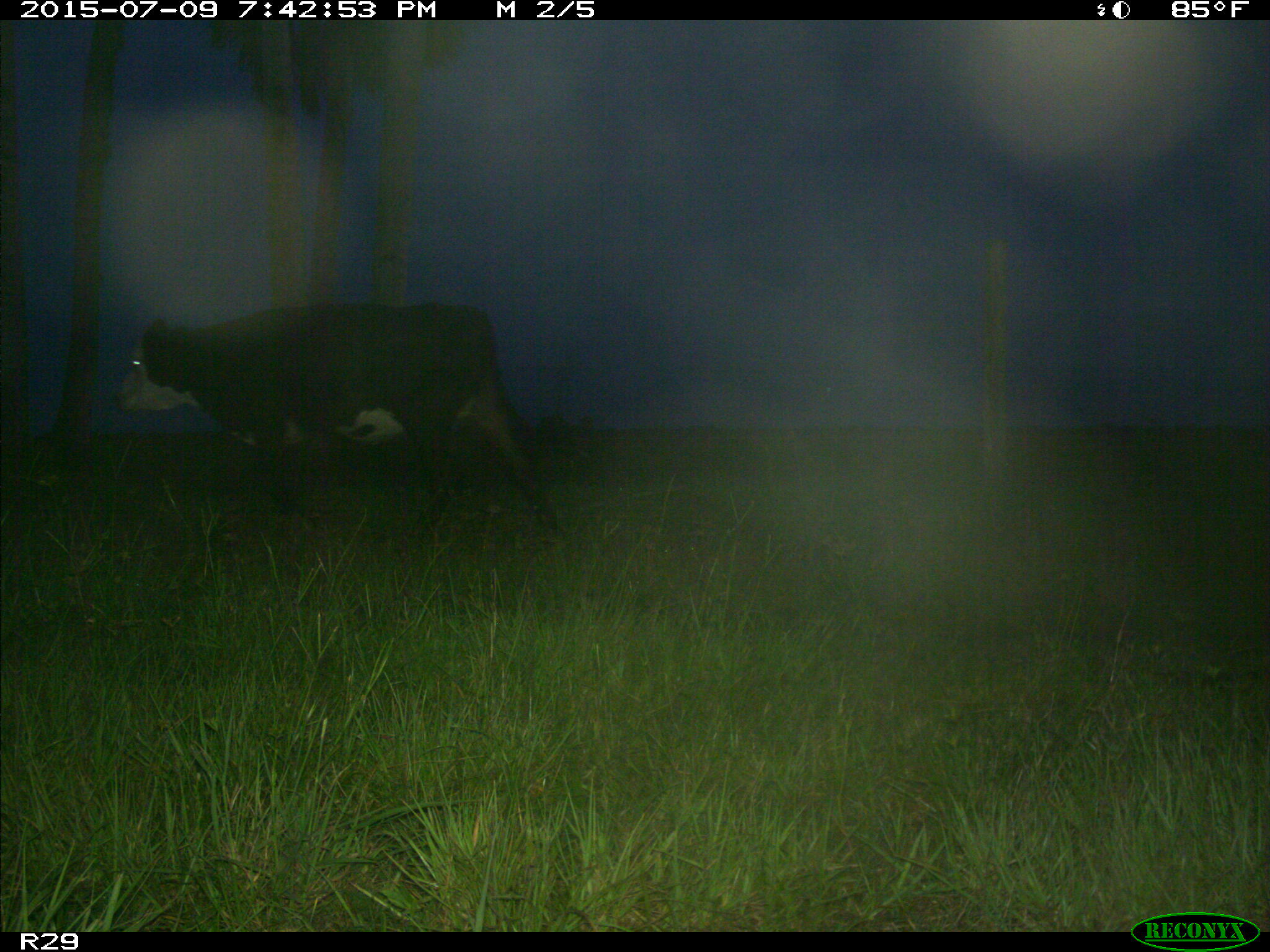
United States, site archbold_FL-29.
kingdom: Animalia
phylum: Chordata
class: Mammalia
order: Artiodactyla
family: Bovidae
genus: Bos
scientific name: Bos taurus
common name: domestic cow